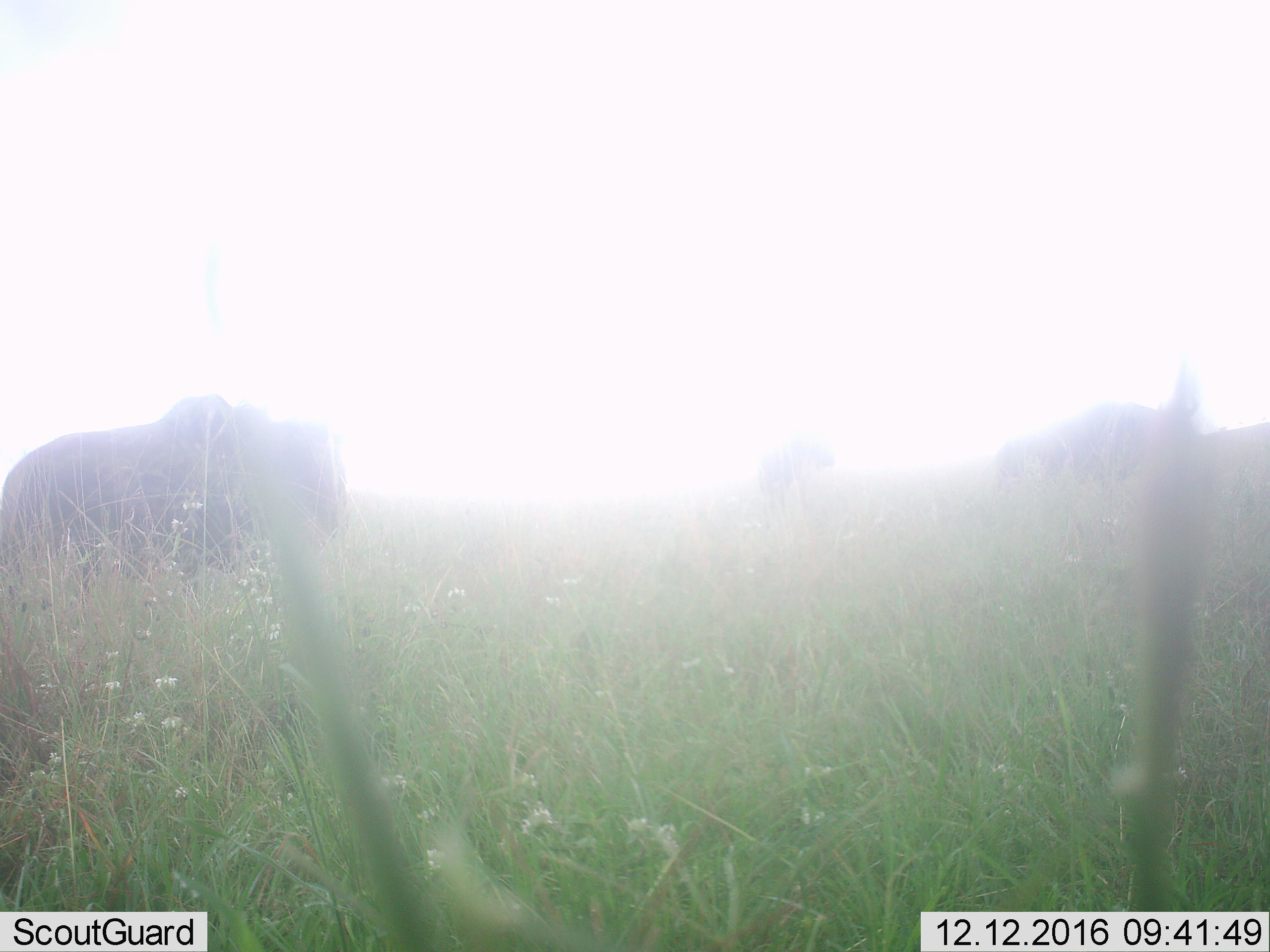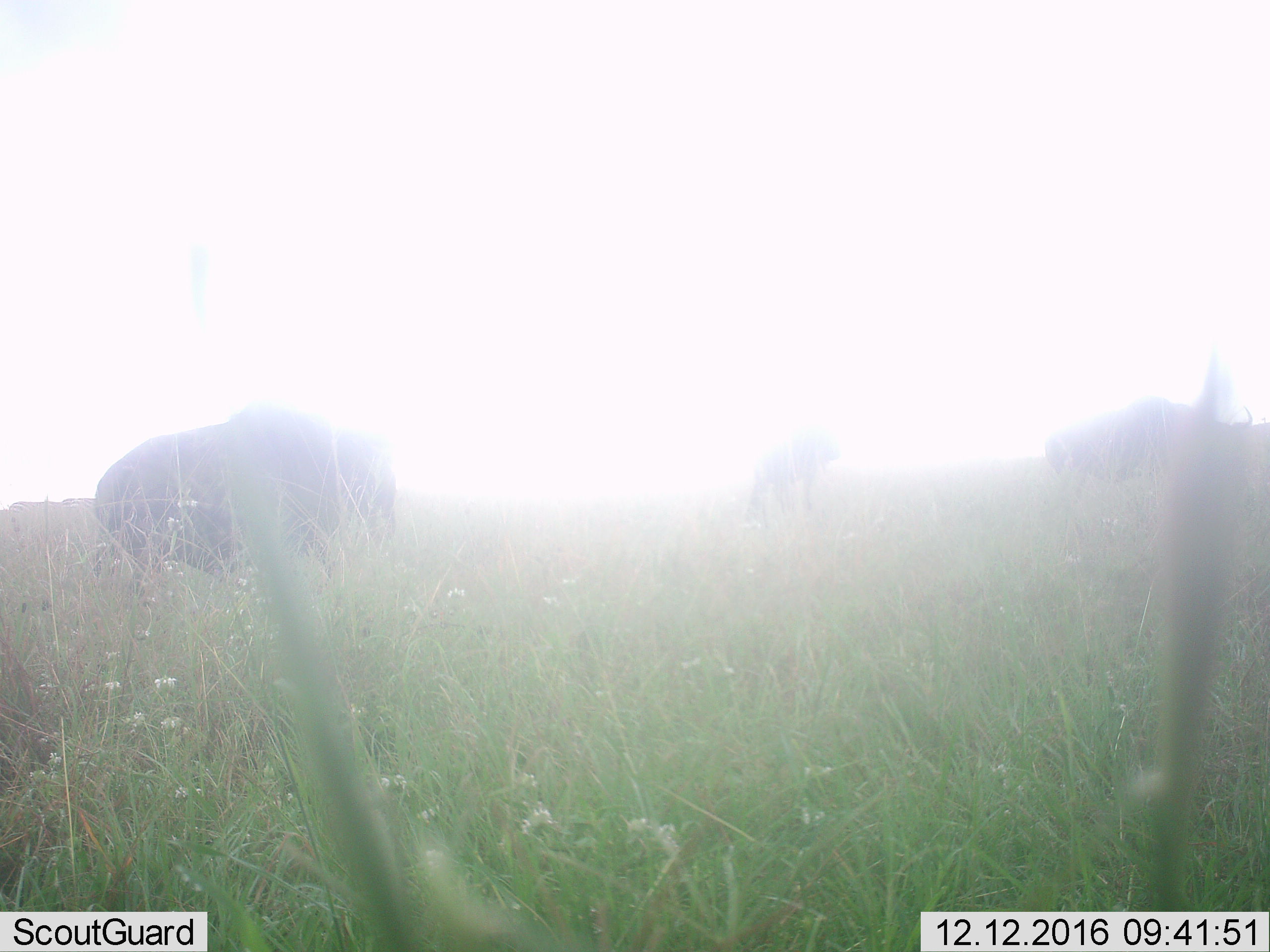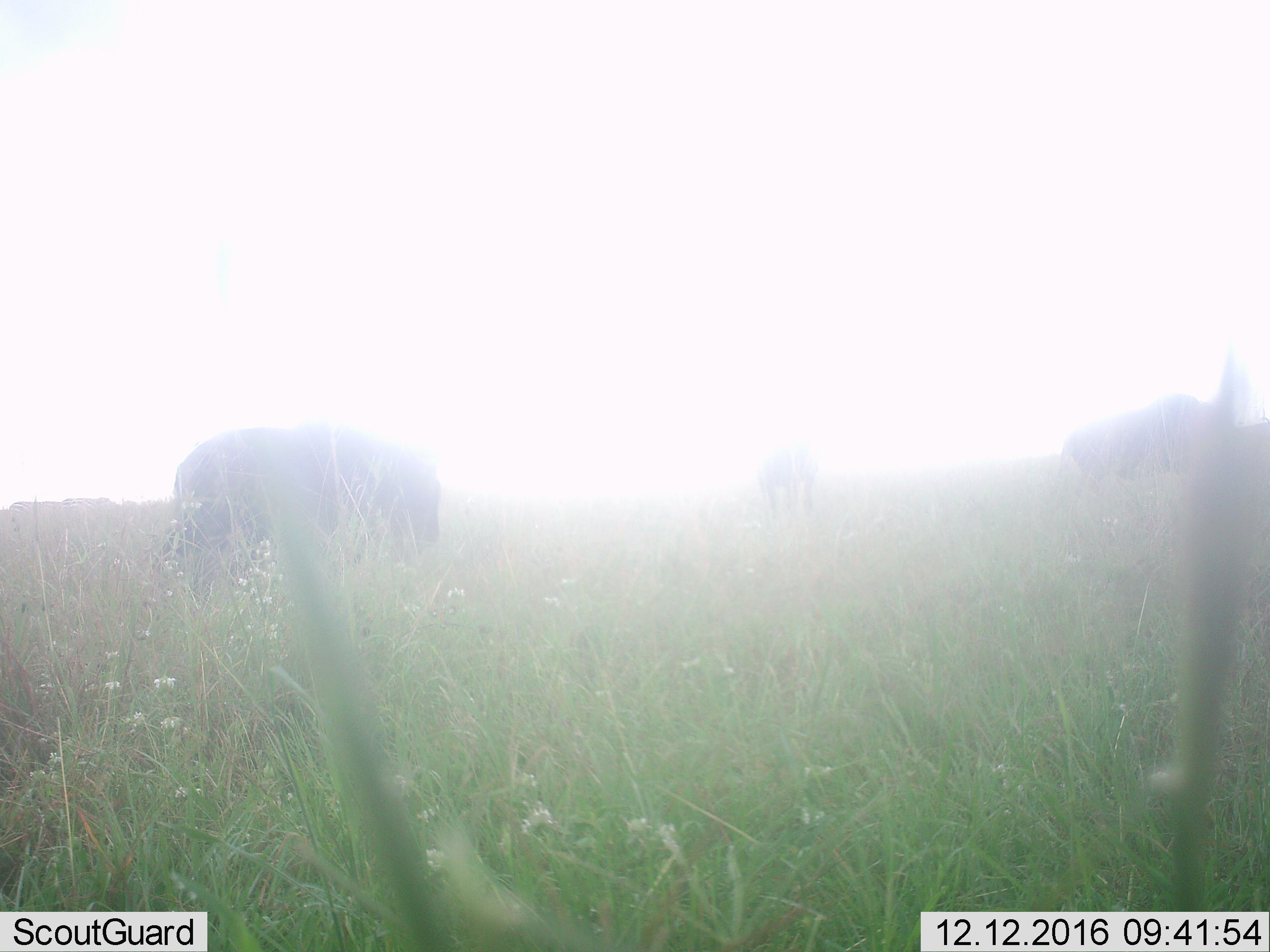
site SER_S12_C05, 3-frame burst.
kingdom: Animalia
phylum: Chordata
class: Mammalia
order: Artiodactyla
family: Bovidae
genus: Connochaetes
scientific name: Connochaetes taurinus taurinus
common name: blue wildebeest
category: wildebeestblue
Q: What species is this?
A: Wildebeestblue (blue wildebeest) (Connochaetes taurinus taurinus).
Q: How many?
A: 3.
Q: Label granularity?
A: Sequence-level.